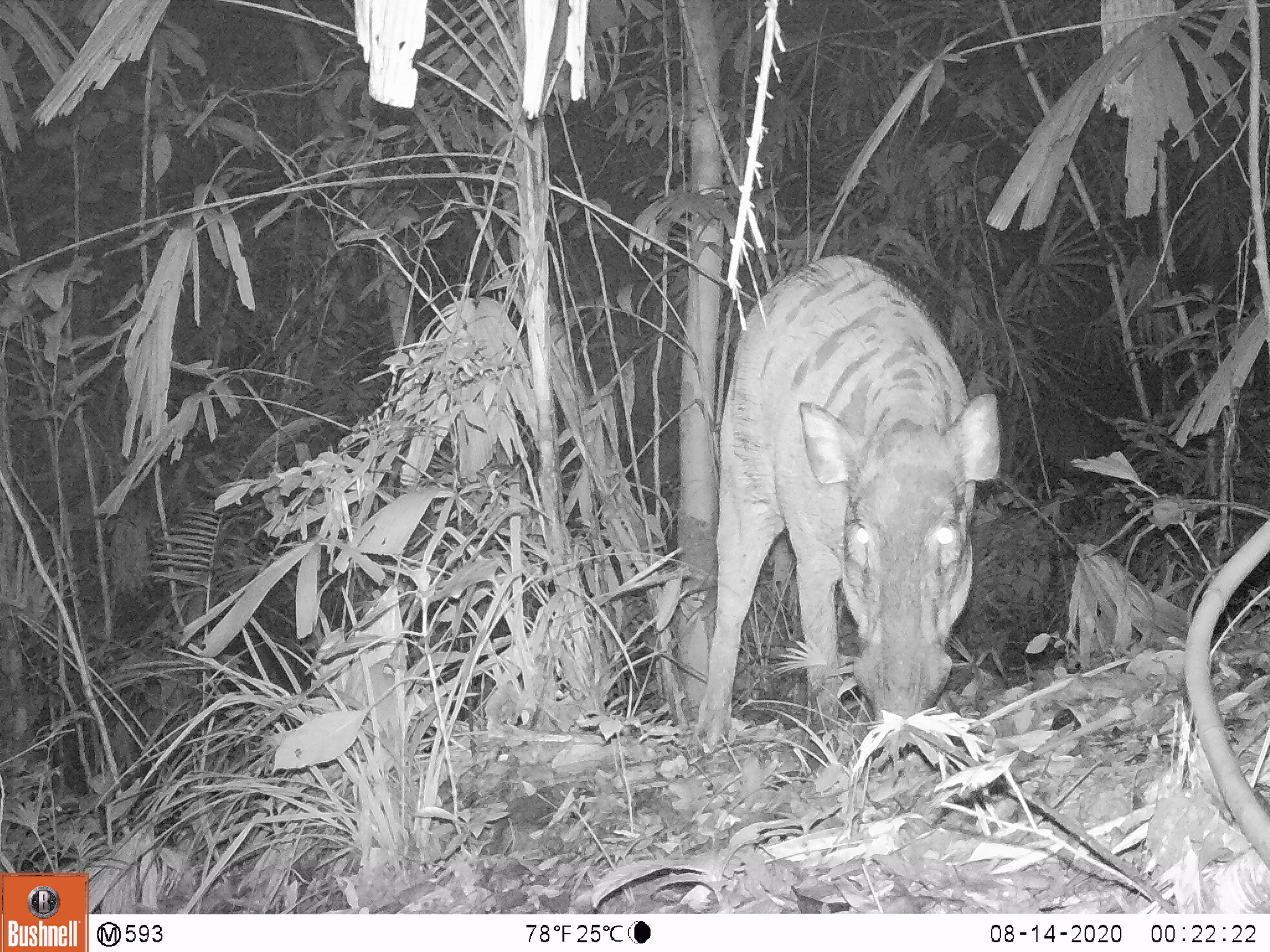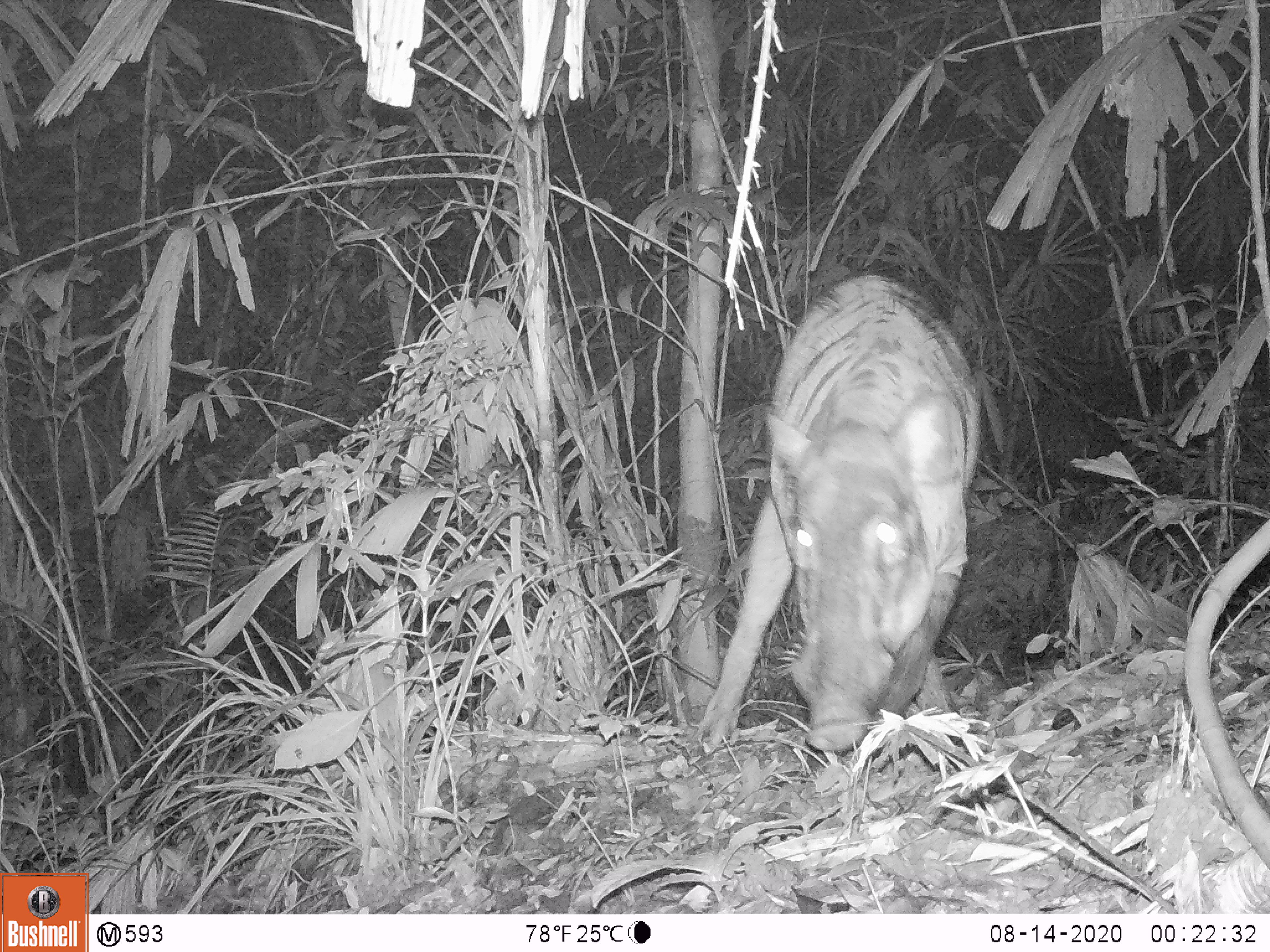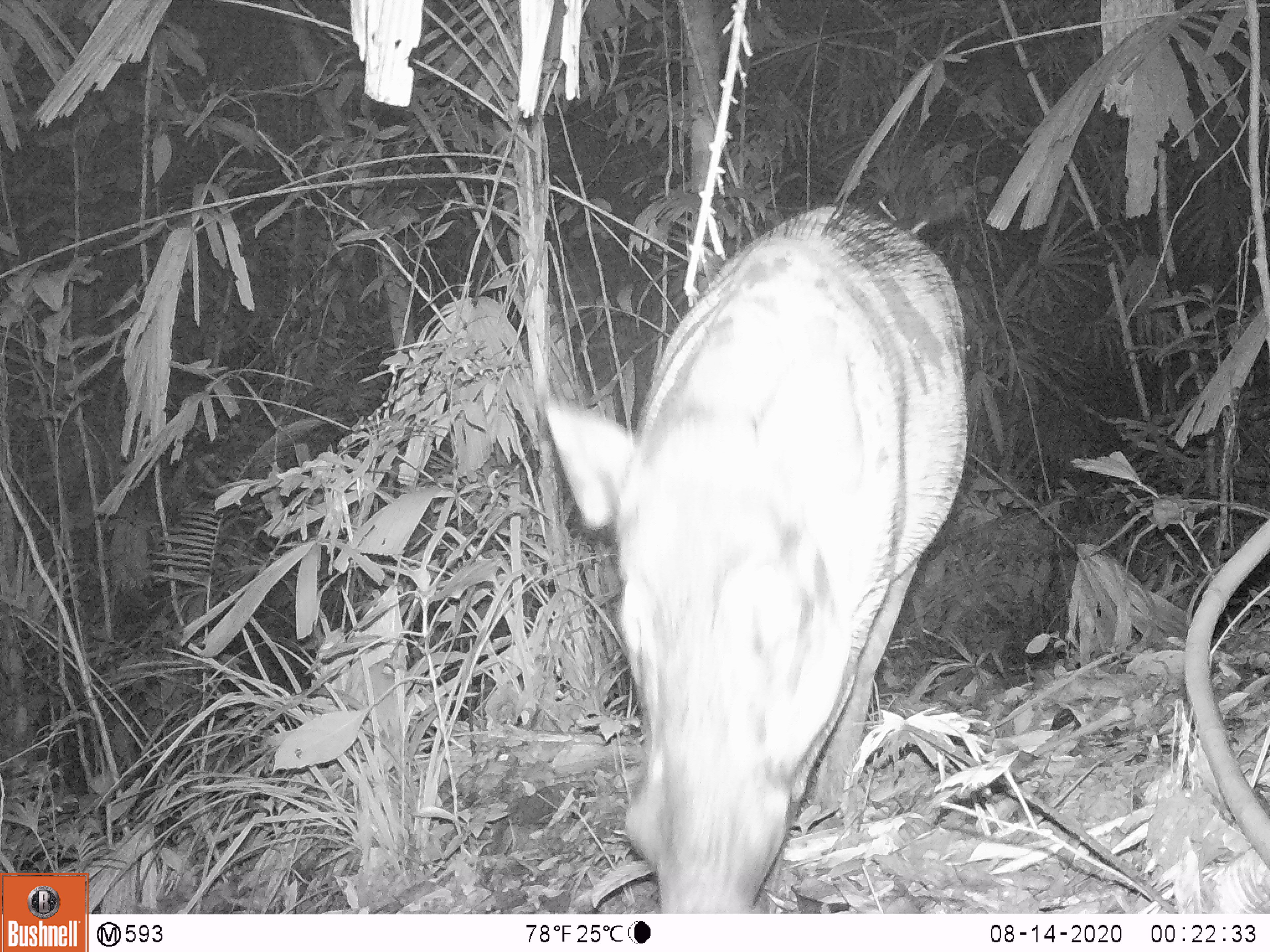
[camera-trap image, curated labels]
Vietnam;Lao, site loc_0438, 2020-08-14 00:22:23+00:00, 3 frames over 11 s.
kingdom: Animalia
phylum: Chordata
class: Mammalia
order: Artiodactyla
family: Suidae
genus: Sus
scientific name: Sus scrofa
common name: eurasian wild pig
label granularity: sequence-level